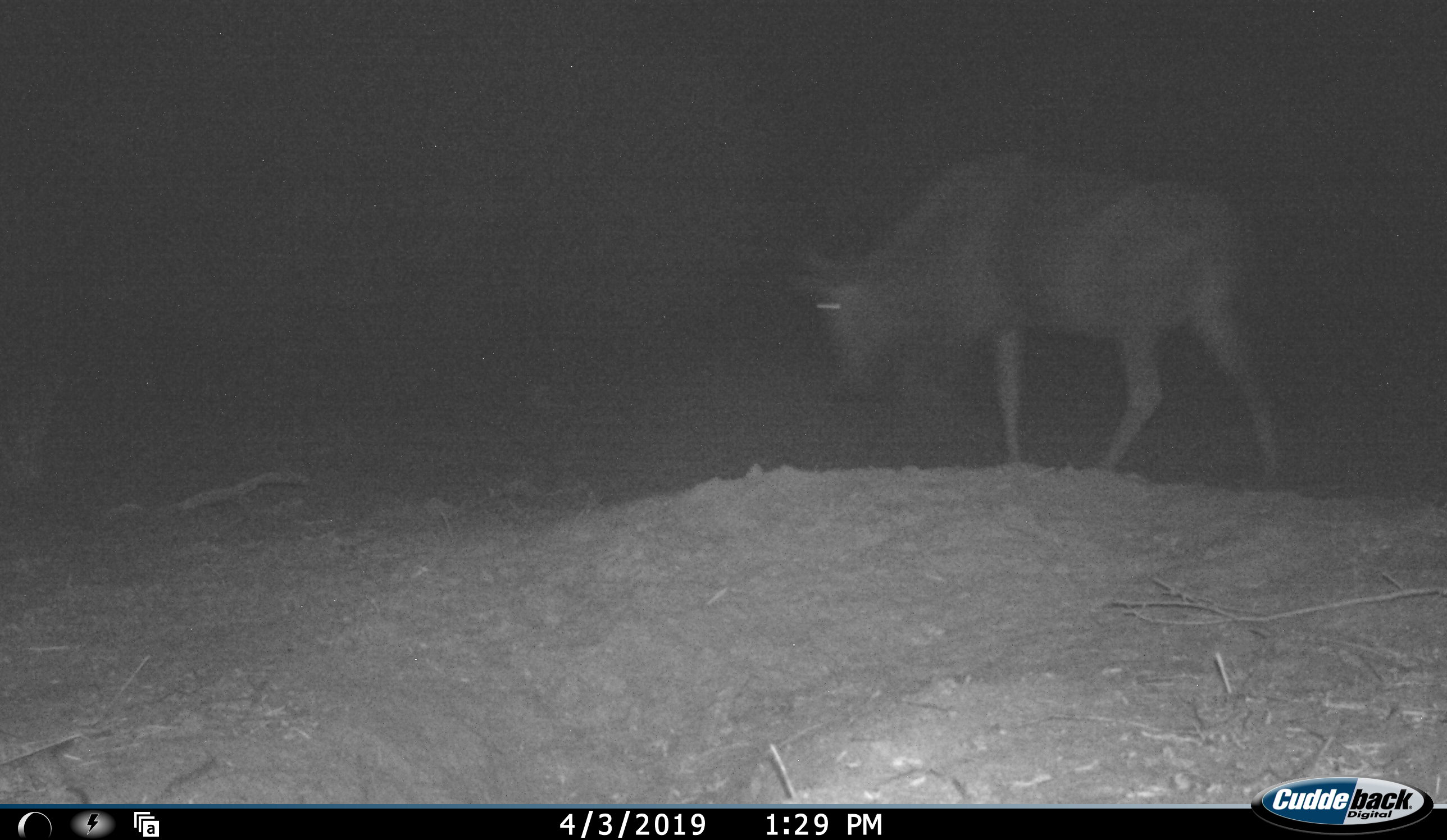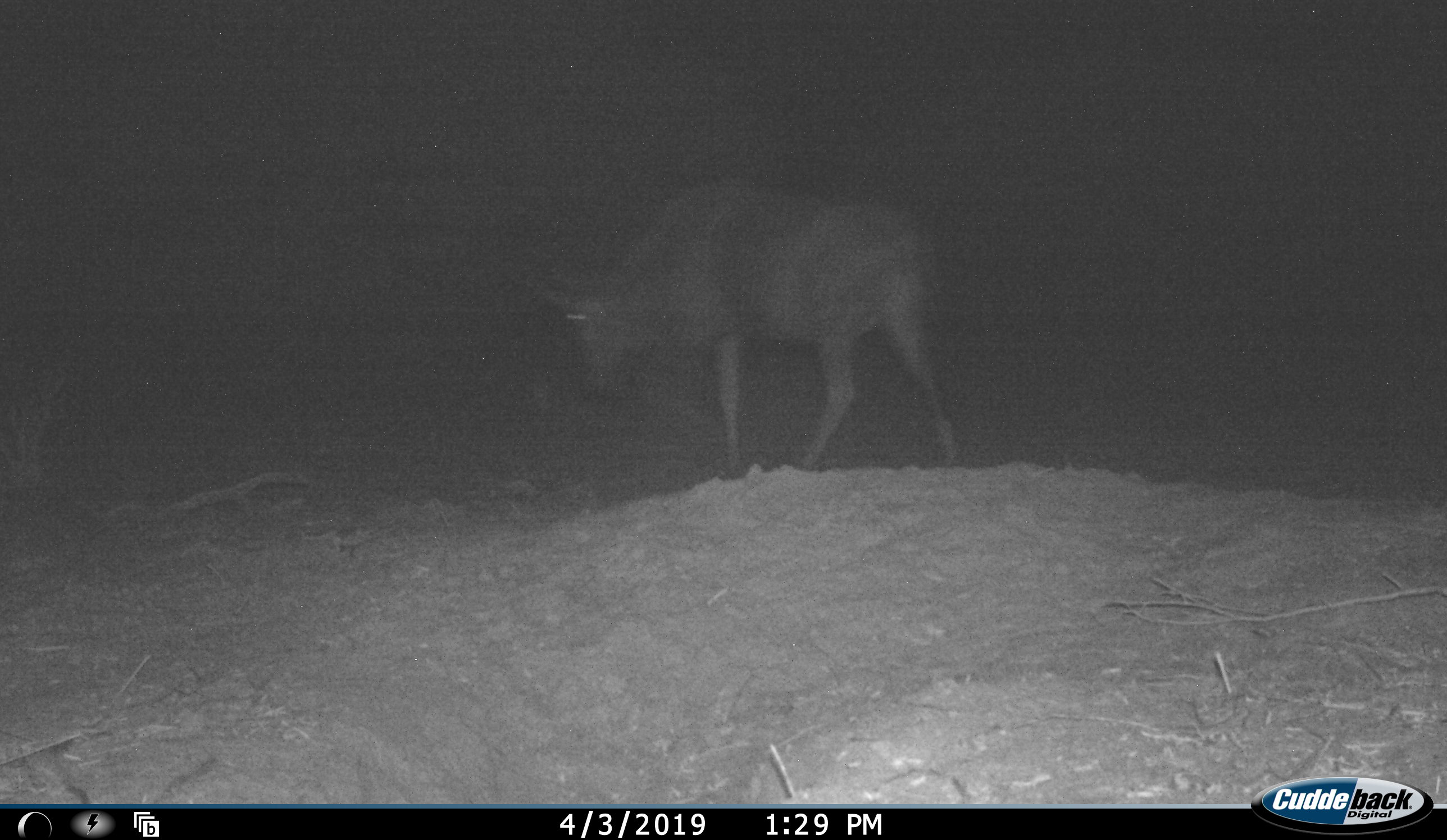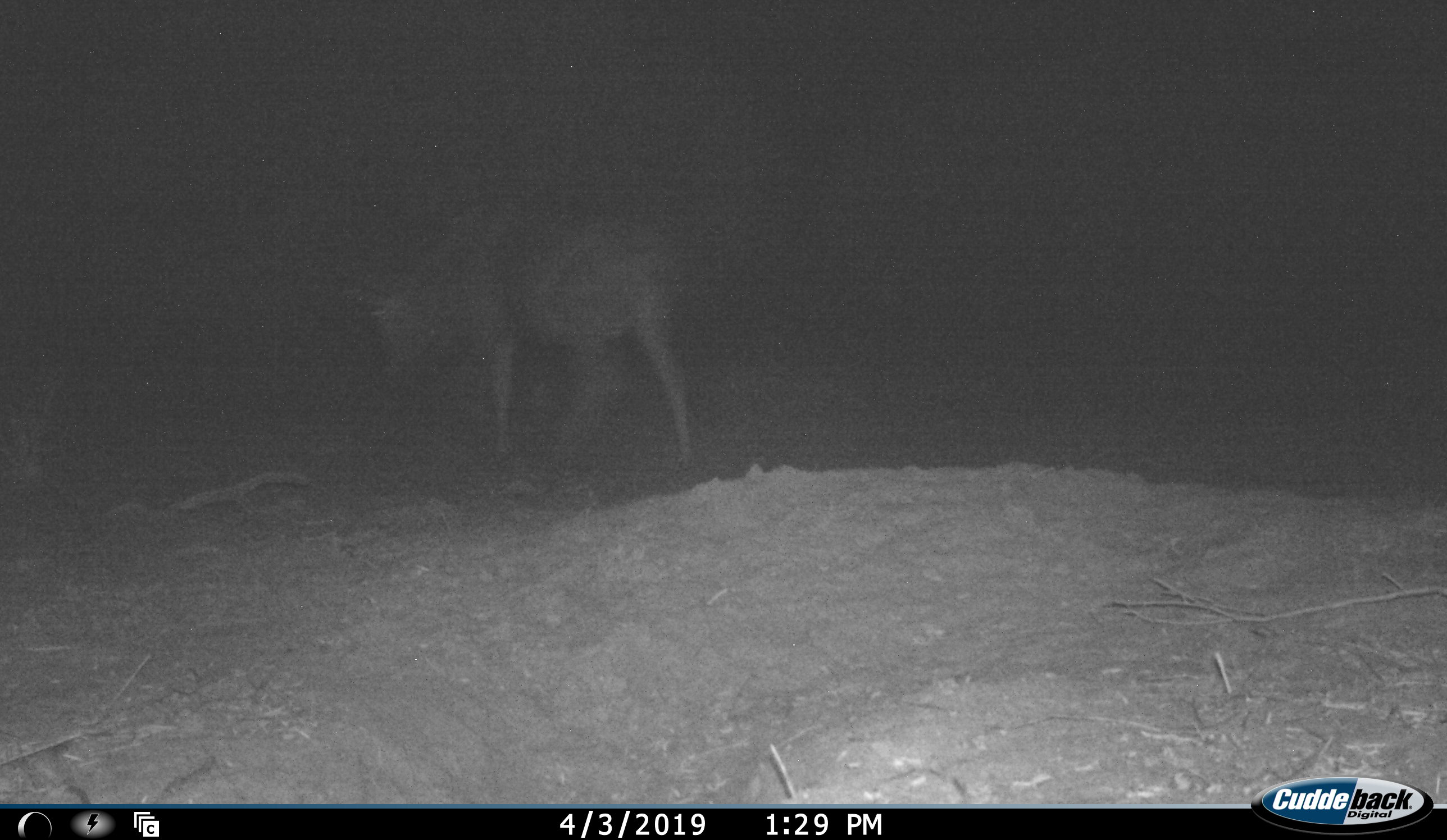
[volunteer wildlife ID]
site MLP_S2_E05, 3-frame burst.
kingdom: Animalia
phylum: Chordata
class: Mammalia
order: Artiodactyla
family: Bovidae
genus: Connochaetes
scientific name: Connochaetes taurinus taurinus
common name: blue wildebeest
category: wildebeestblue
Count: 1.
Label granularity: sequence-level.